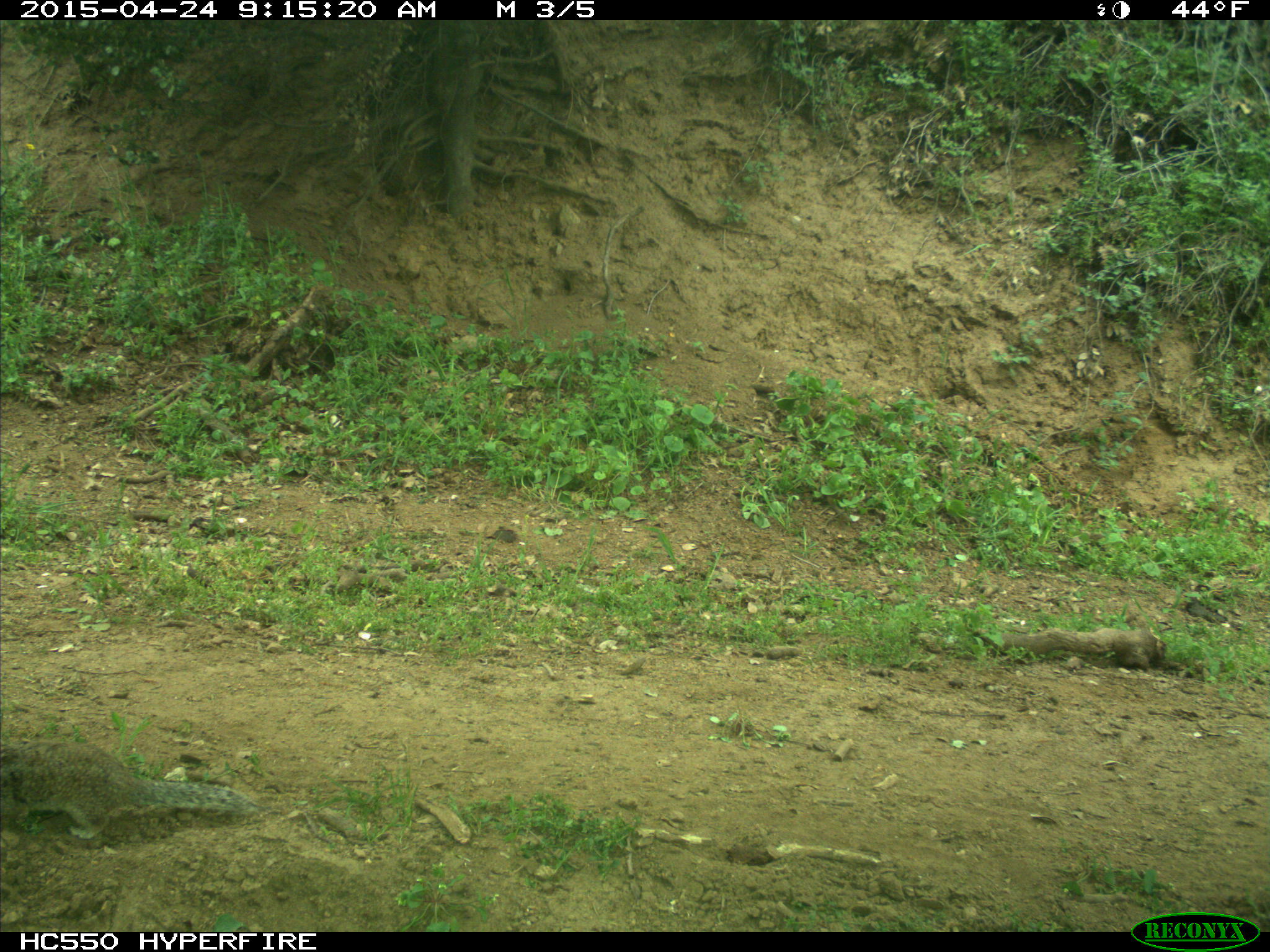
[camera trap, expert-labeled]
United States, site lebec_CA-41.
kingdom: Animalia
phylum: Chordata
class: Mammalia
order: Rodentia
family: Sciuridae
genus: Otospermophilus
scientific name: Otospermophilus beecheyi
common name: california ground squirrel